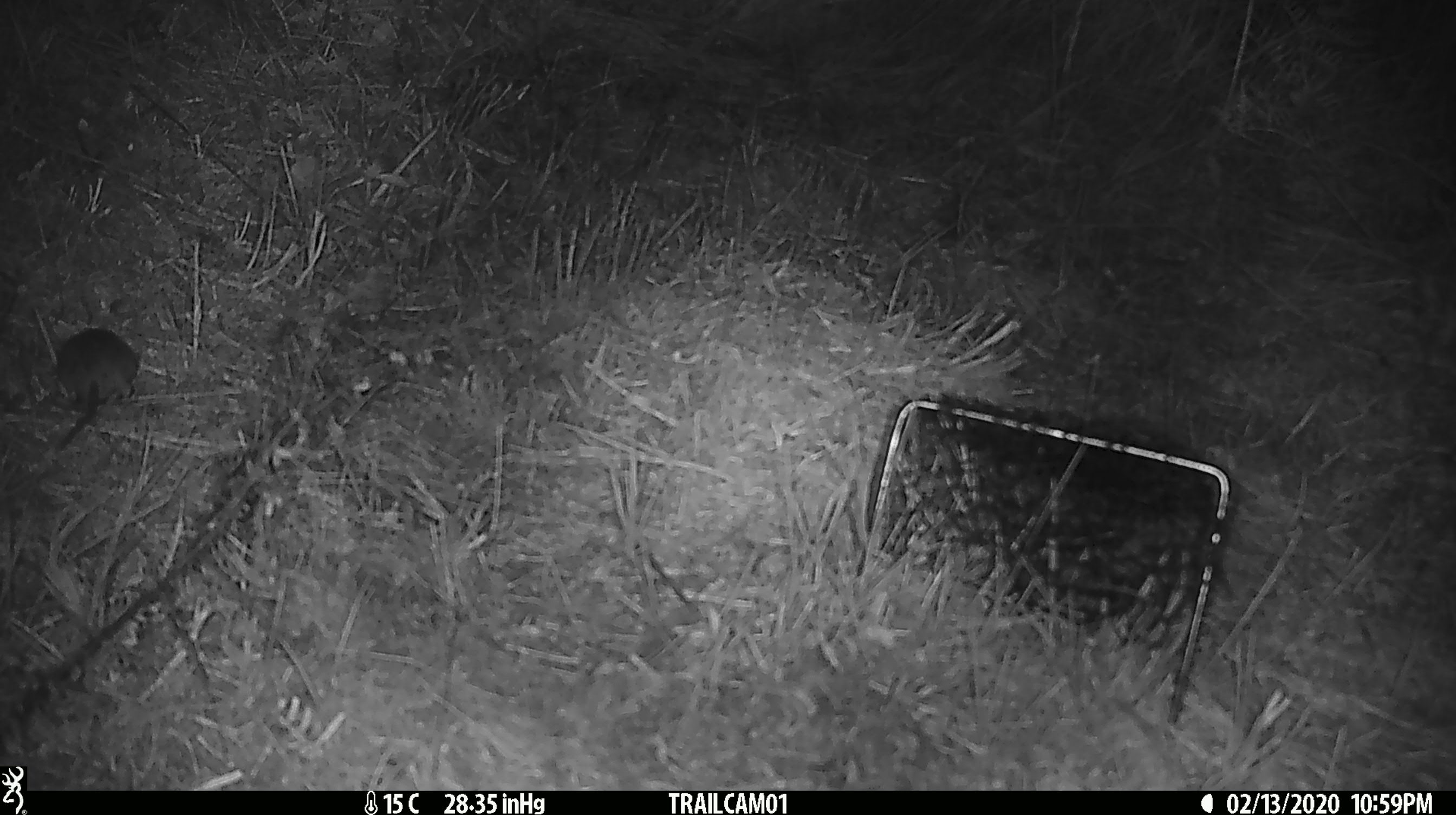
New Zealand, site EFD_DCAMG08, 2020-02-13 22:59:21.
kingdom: Animalia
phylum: Chordata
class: Mammalia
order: Rodentia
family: Muridae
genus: Mus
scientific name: Mus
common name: mouse